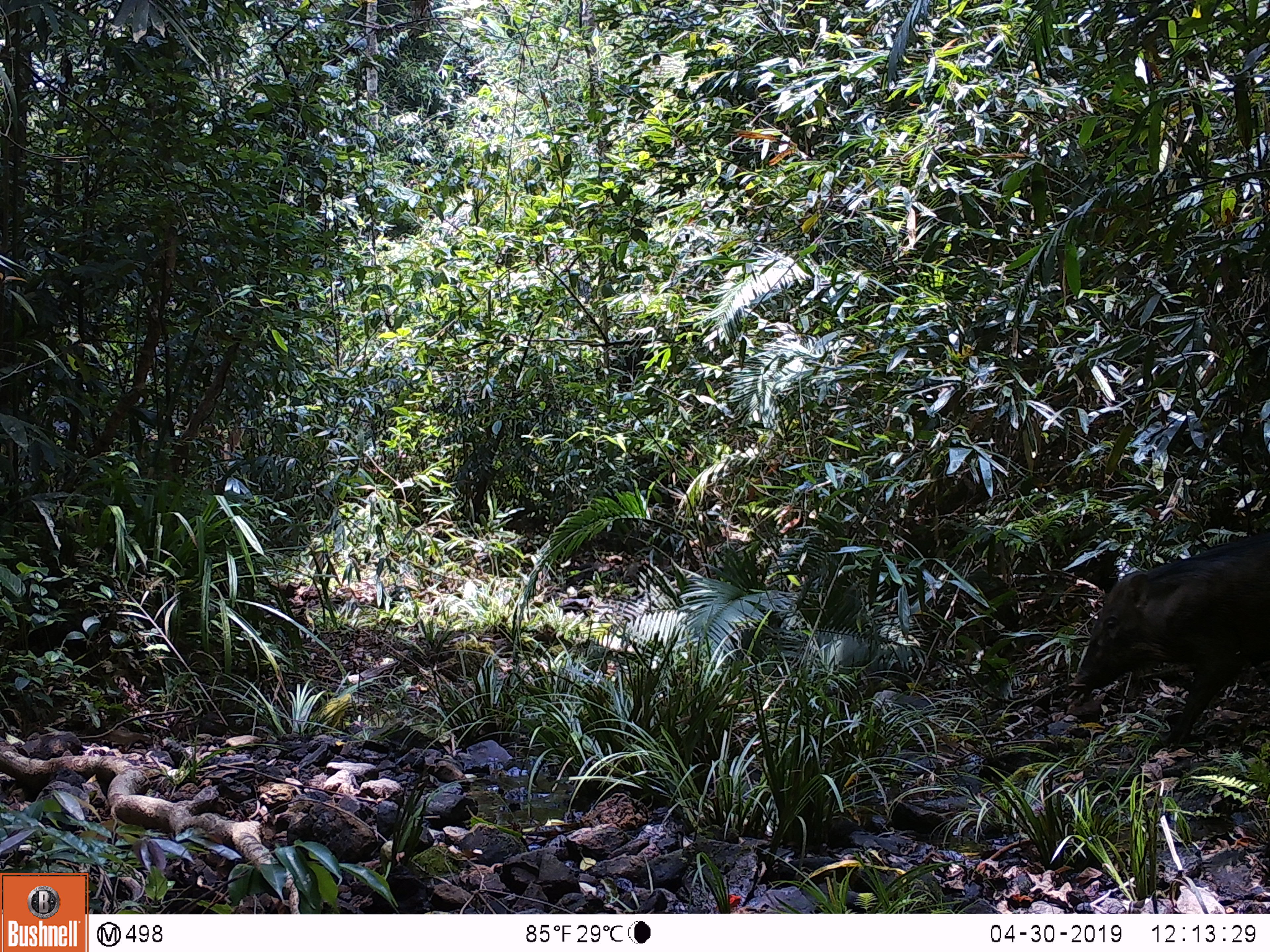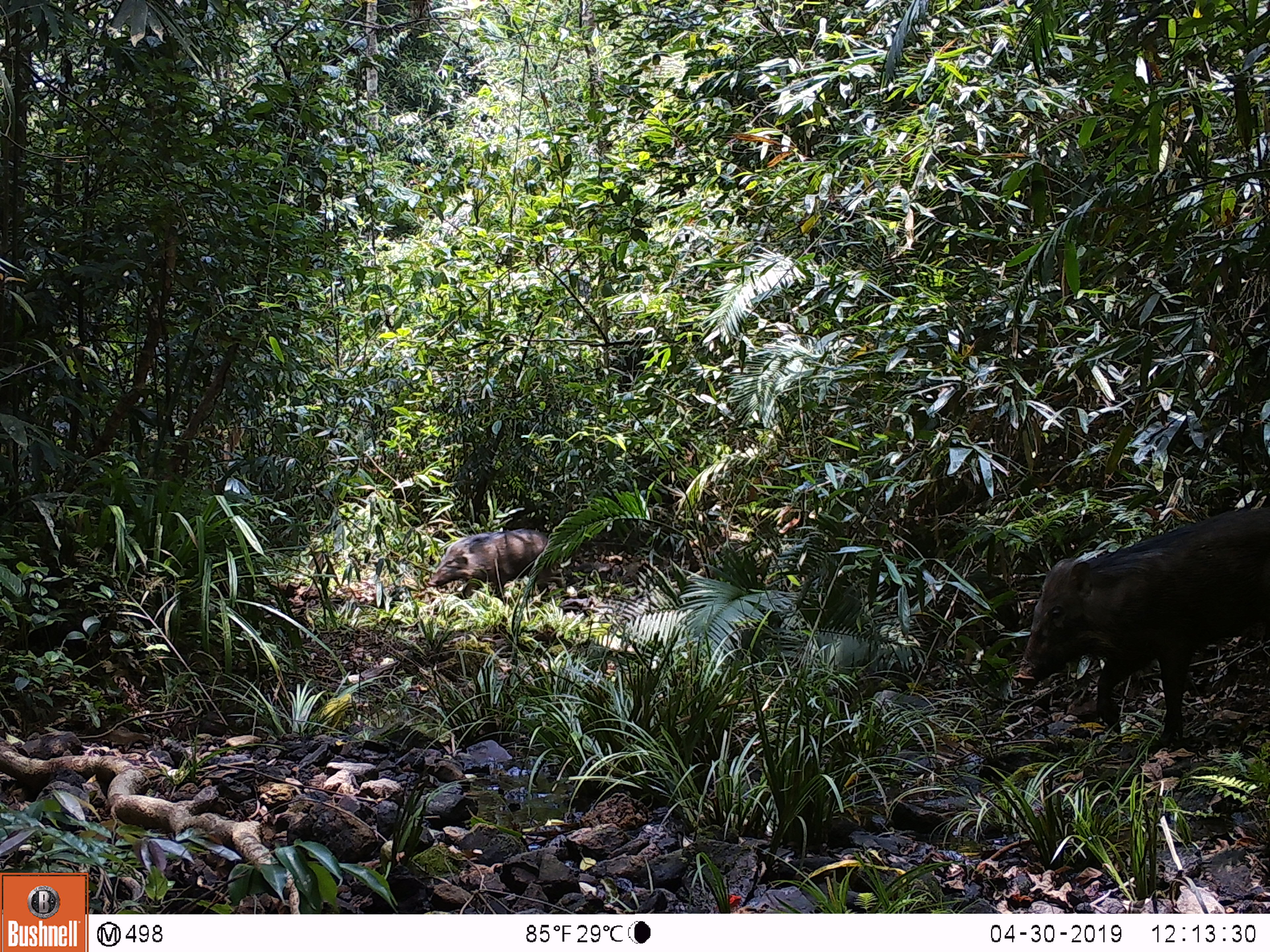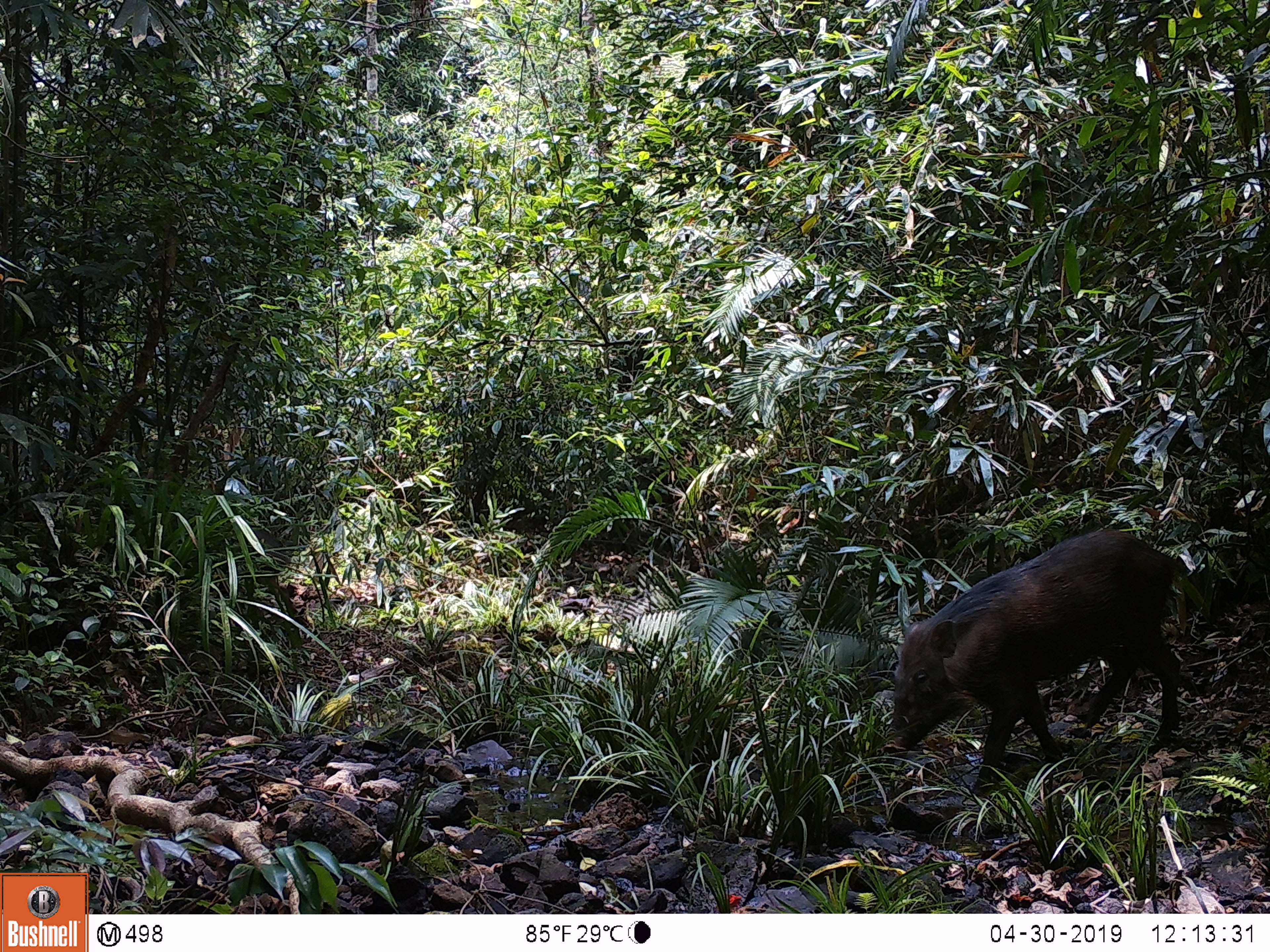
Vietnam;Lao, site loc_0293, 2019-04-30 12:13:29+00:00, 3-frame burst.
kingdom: Animalia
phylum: Chordata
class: Mammalia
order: Artiodactyla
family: Suidae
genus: Sus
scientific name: Sus scrofa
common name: eurasian wild pig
Eurasian wild pig (Sus scrofa). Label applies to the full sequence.